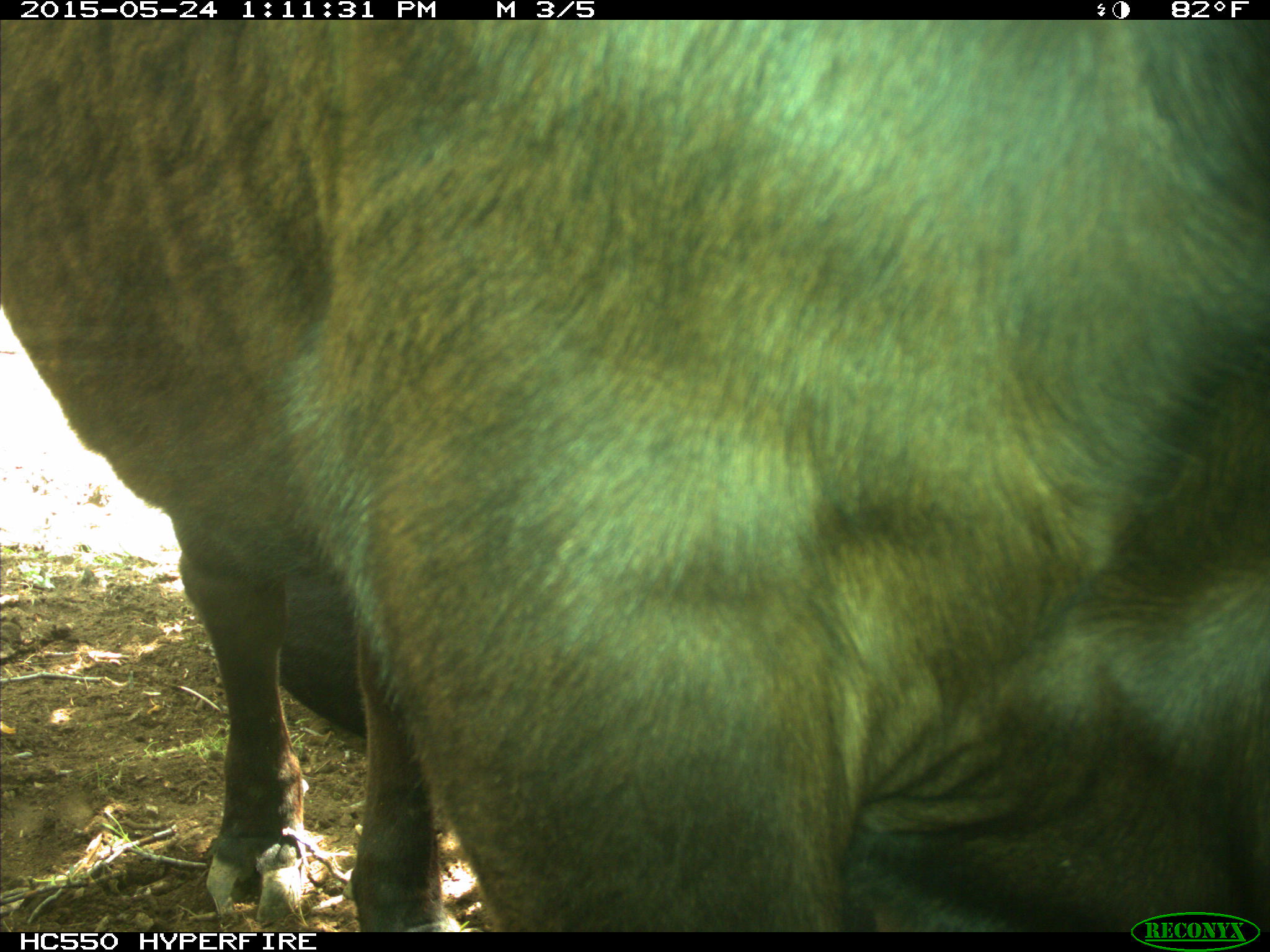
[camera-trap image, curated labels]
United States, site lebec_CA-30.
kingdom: Animalia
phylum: Chordata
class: Mammalia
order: Artiodactyla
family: Bovidae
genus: Bos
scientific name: Bos taurus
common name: domestic cow